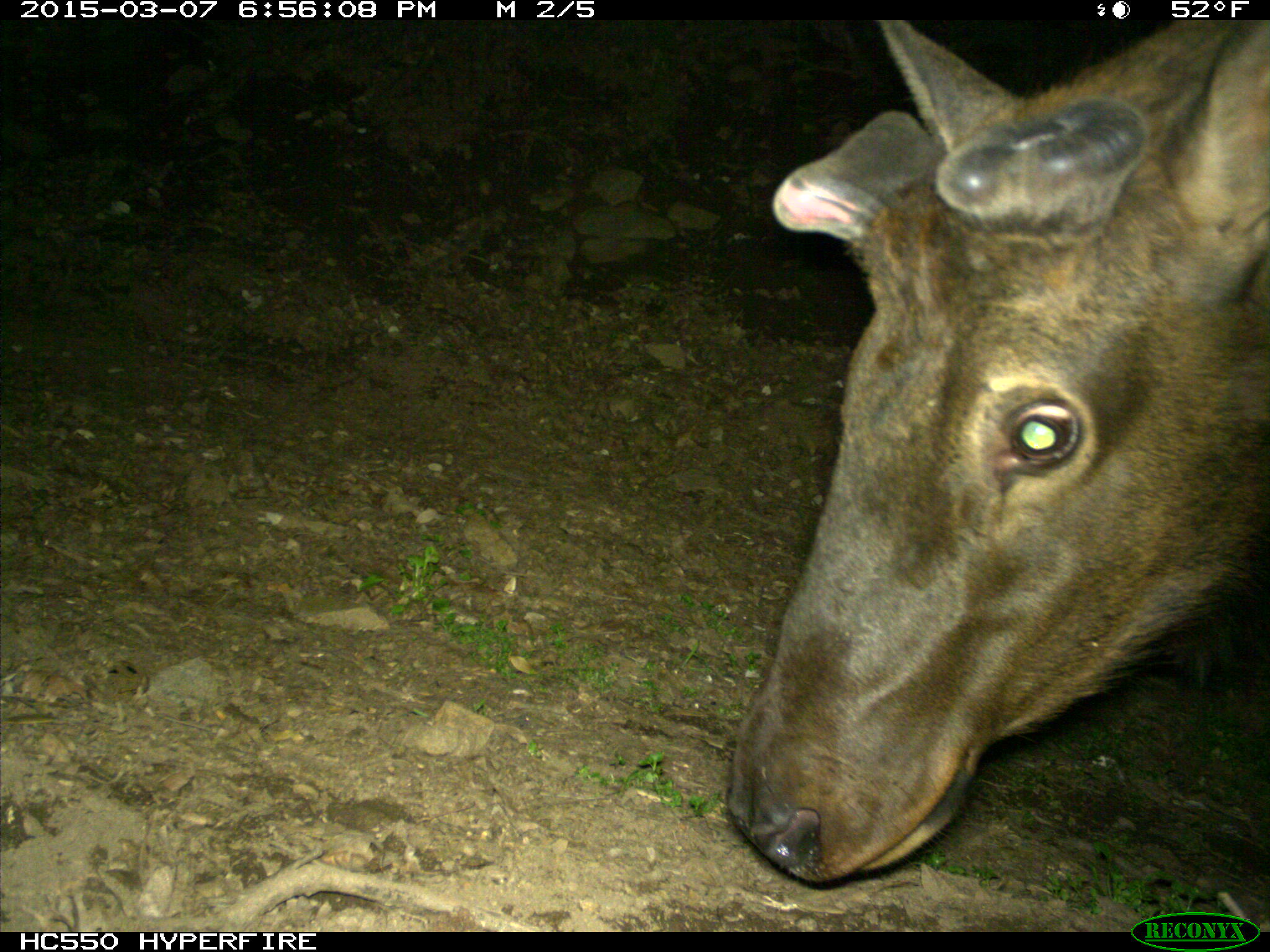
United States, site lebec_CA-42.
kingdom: Animalia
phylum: Chordata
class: Mammalia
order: Artiodactyla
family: Cervidae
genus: Cervus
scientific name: Cervus canadensis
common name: elk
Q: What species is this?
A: Cervus canadensis (elk).